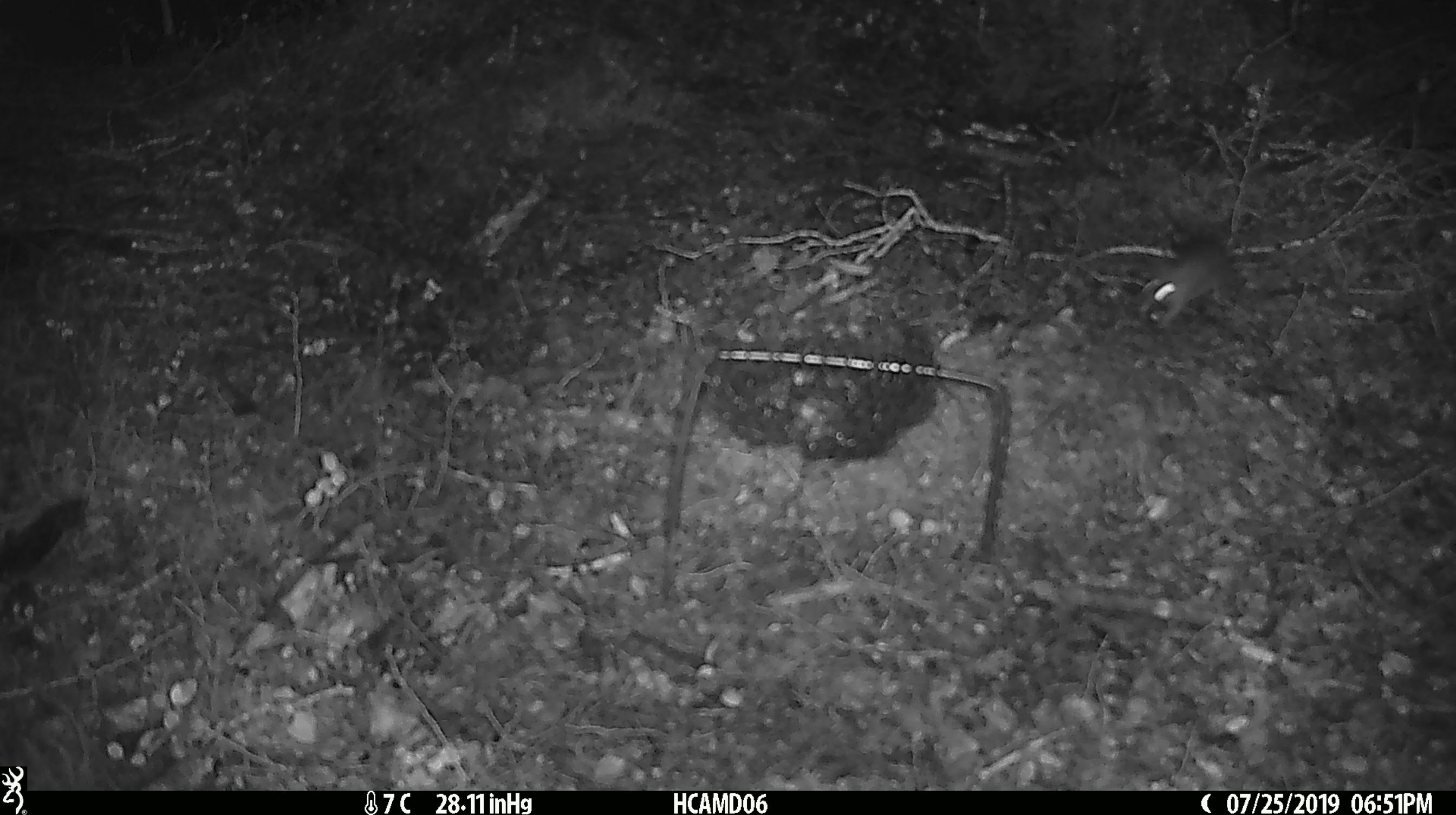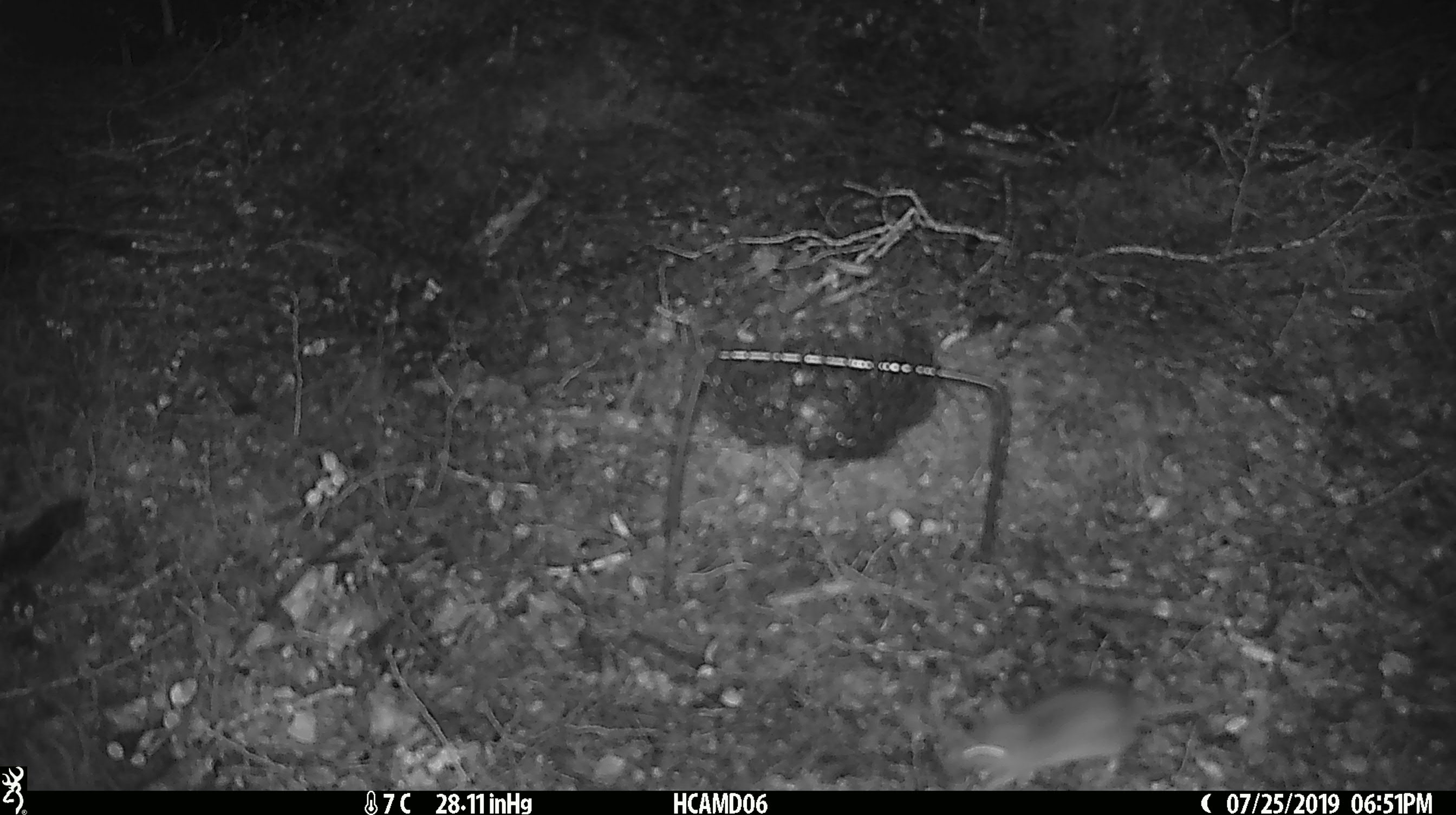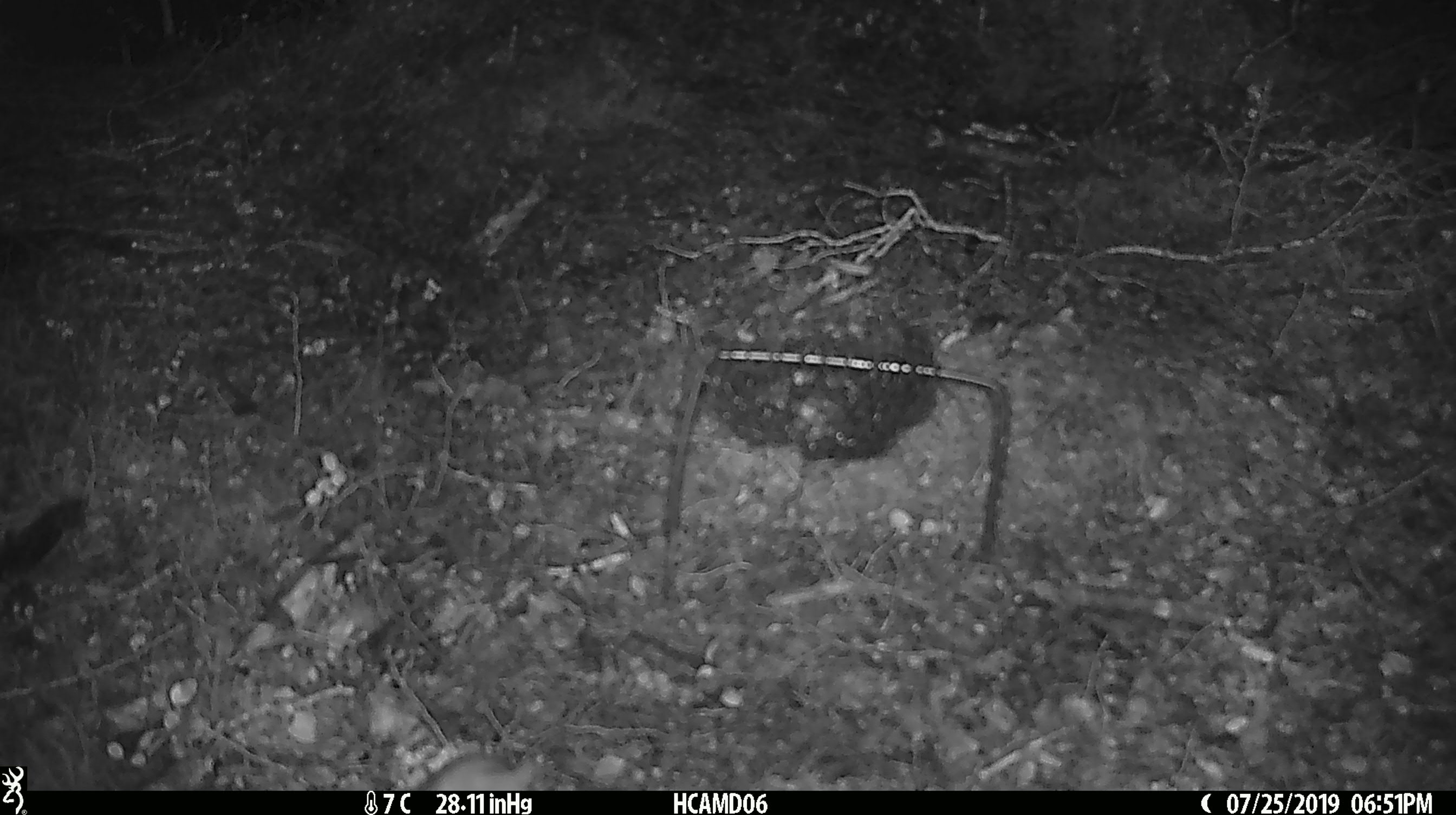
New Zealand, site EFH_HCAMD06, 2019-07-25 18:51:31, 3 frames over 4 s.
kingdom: Animalia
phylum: Chordata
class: Mammalia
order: Rodentia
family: Muridae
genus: Mus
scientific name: Mus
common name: mouse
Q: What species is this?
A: Mouse (Mus).